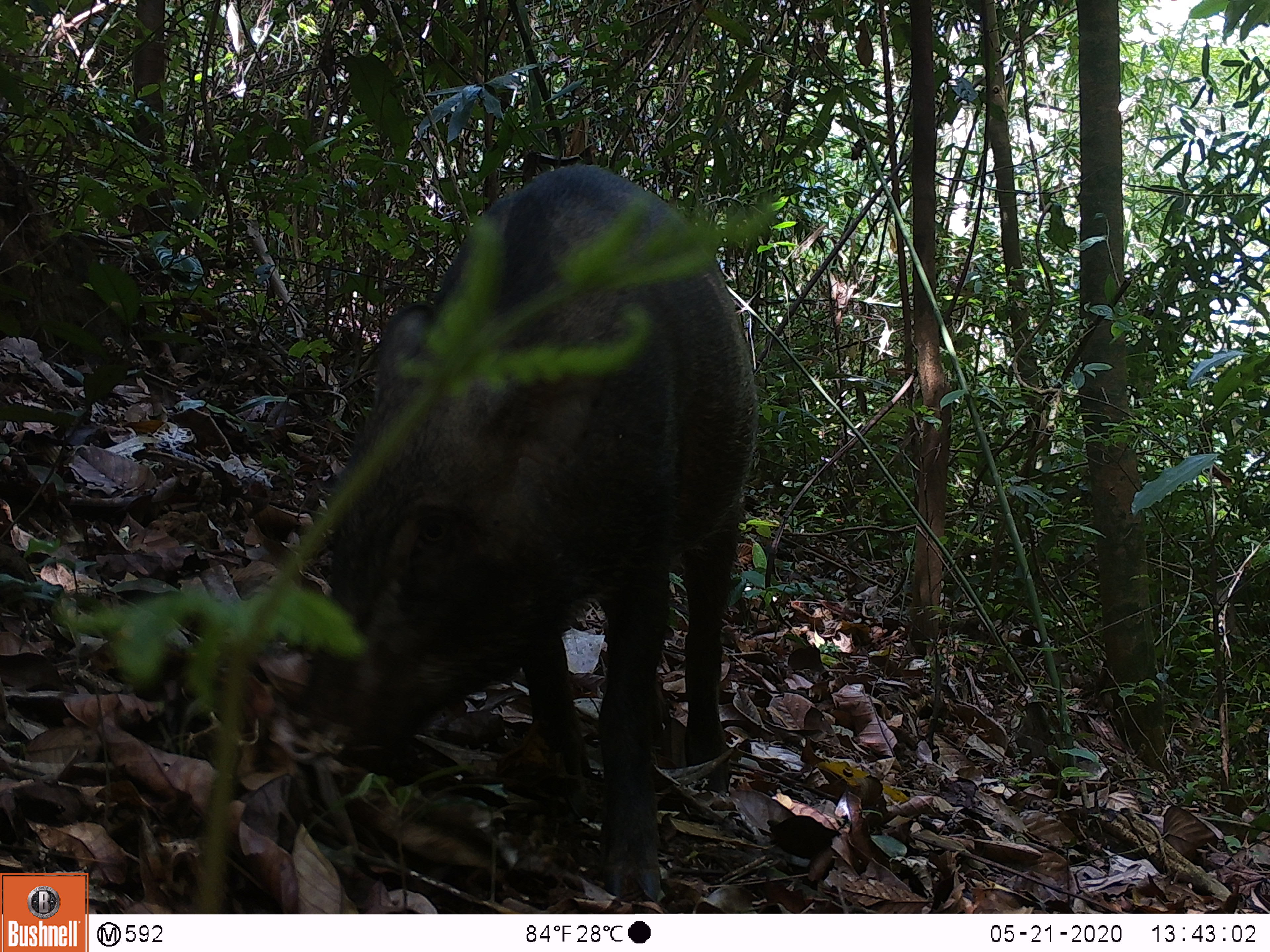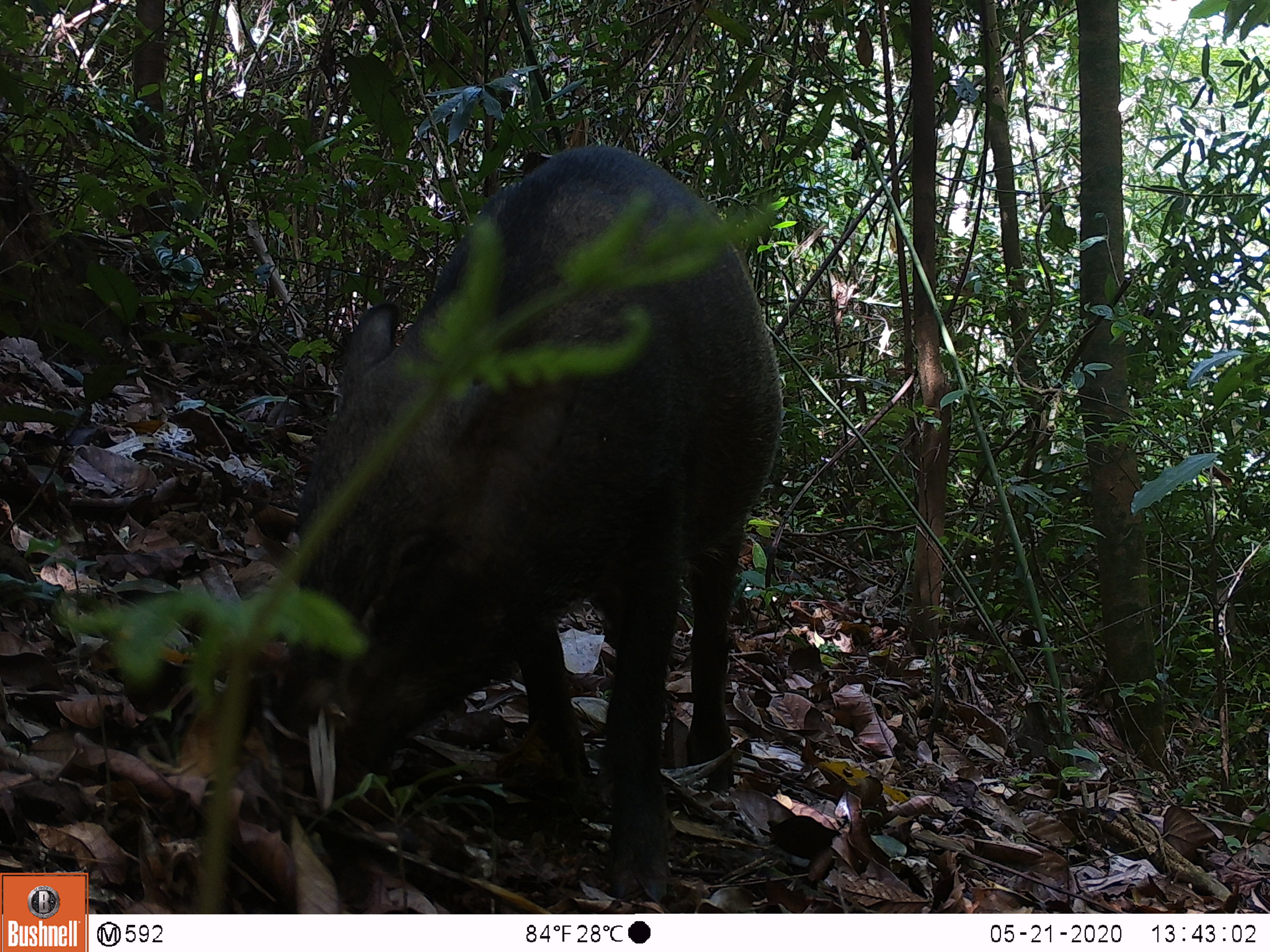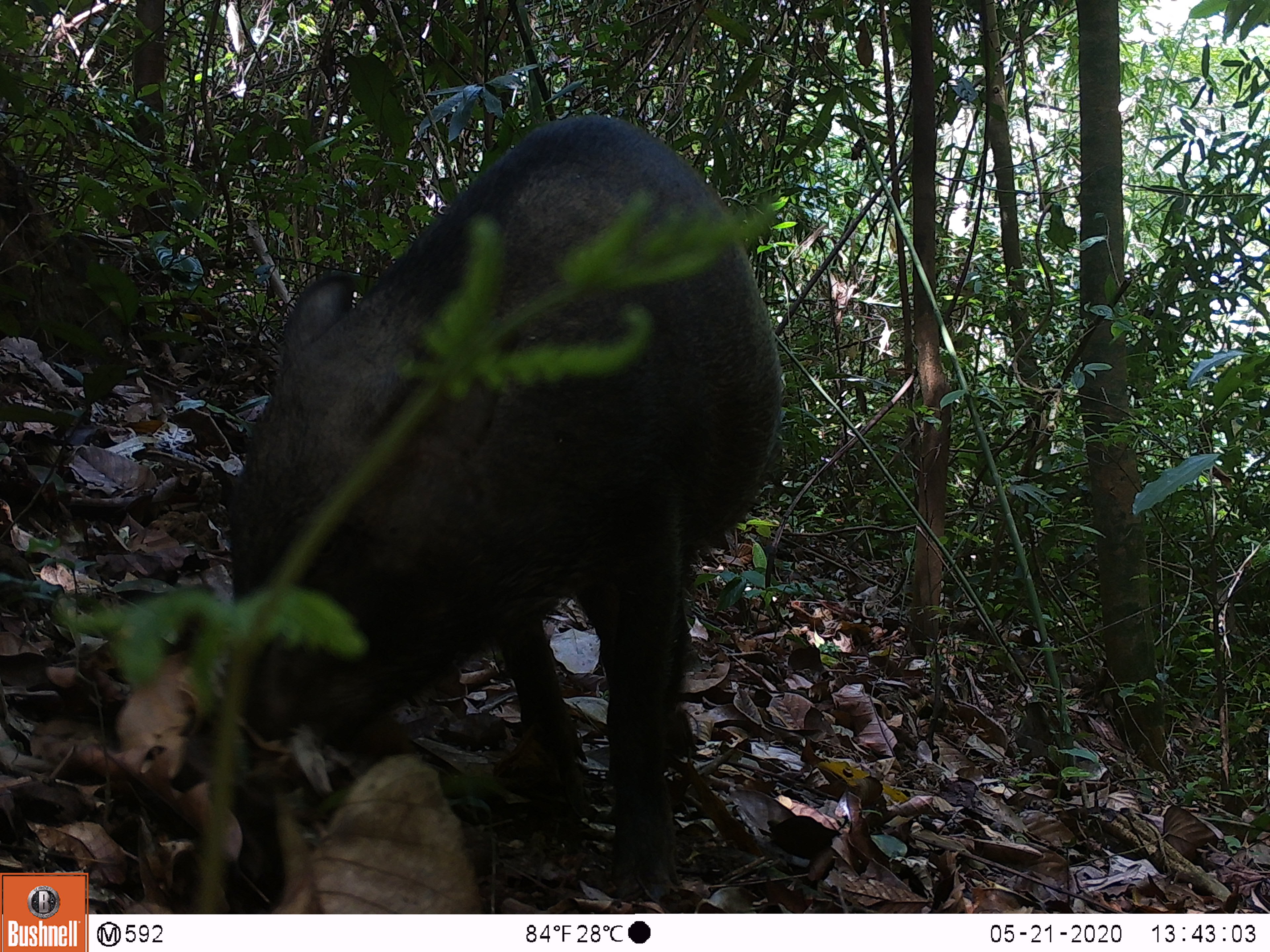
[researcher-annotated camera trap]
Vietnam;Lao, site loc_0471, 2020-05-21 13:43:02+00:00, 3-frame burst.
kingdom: Animalia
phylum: Chordata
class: Mammalia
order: Artiodactyla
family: Suidae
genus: Sus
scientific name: Sus scrofa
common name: eurasian wild pig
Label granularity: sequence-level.